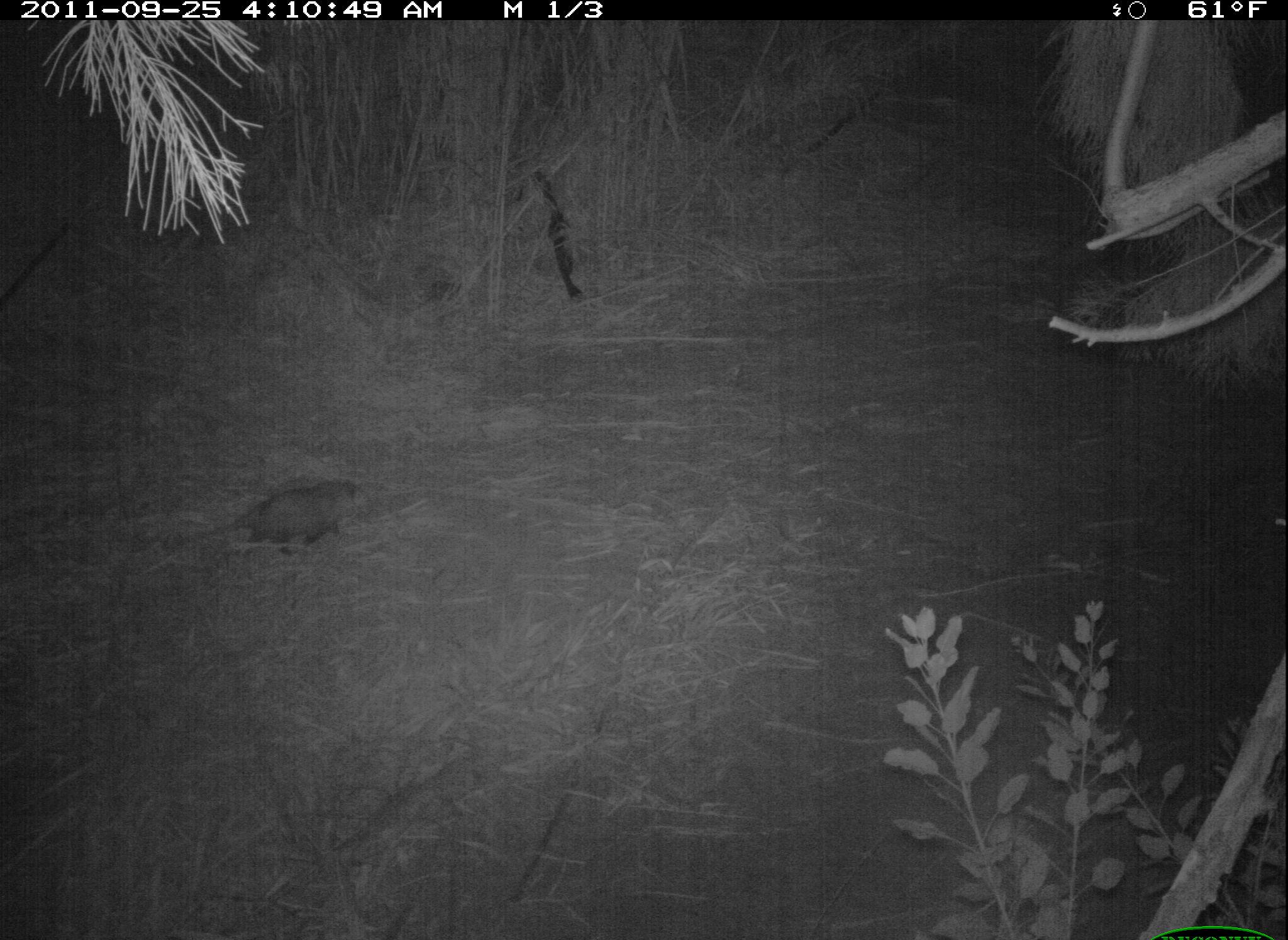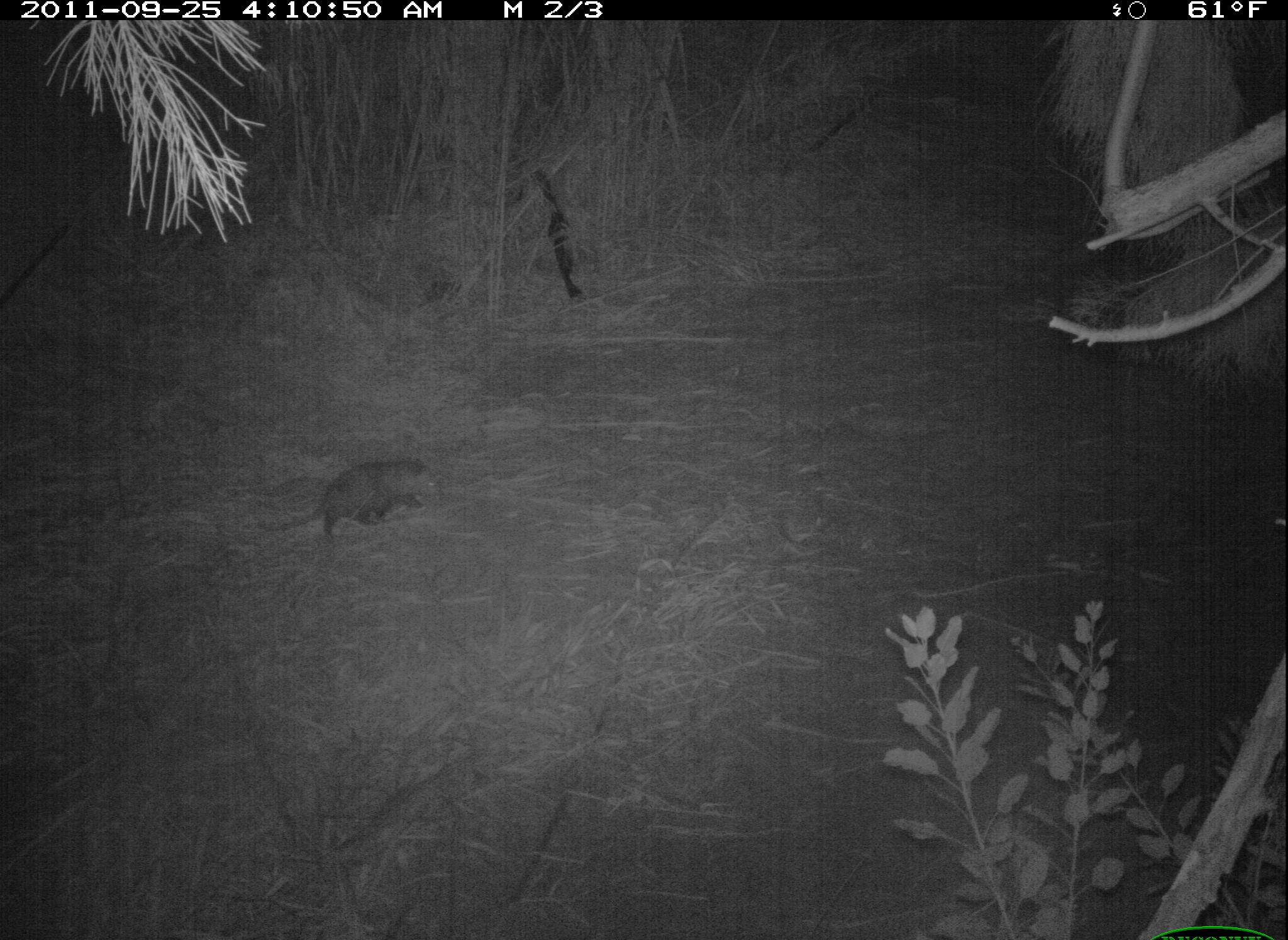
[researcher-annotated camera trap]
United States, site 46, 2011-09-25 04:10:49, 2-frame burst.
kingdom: Animalia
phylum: Chordata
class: Mammalia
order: Didelphimorphia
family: Didelphidae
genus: Didelphis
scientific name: Didelphis virginiana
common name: virginia opossum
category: opossum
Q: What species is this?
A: Opossum (virginia opossum) (Didelphis virginiana).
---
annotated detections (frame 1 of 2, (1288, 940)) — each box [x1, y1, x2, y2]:
opossum: [196, 464, 377, 581]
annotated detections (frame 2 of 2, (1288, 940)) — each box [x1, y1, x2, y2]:
opossum: [277, 433, 462, 548]